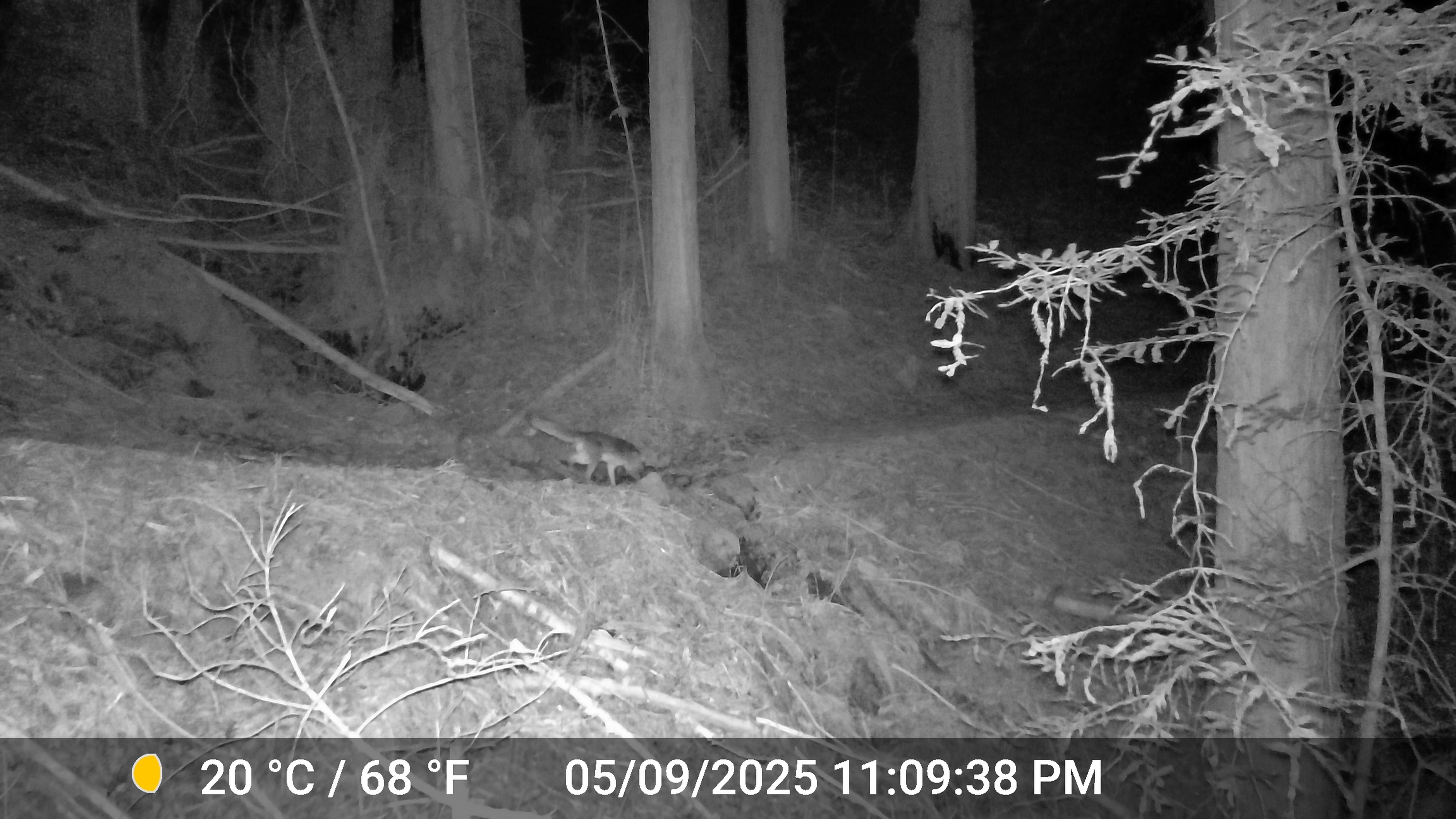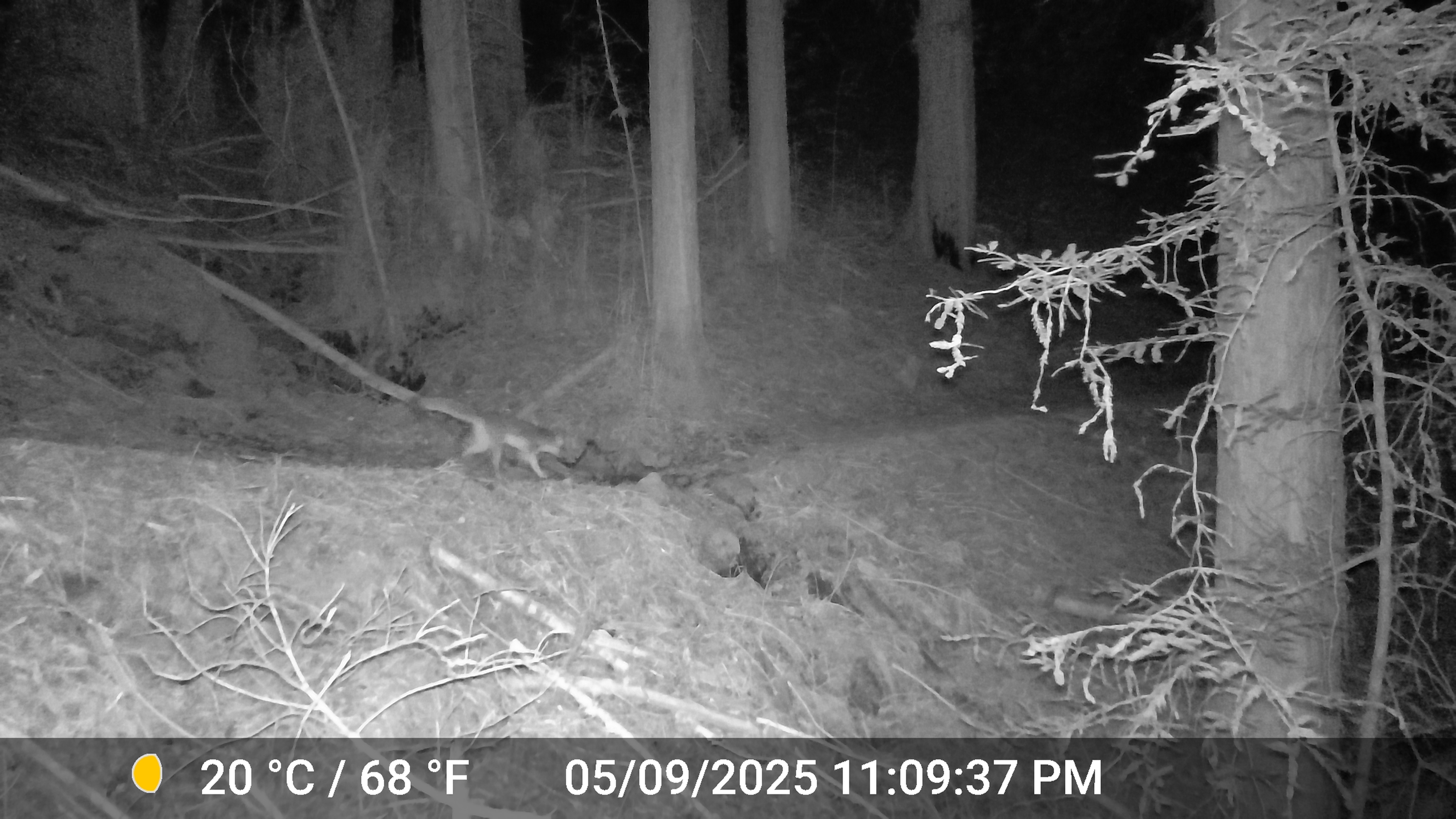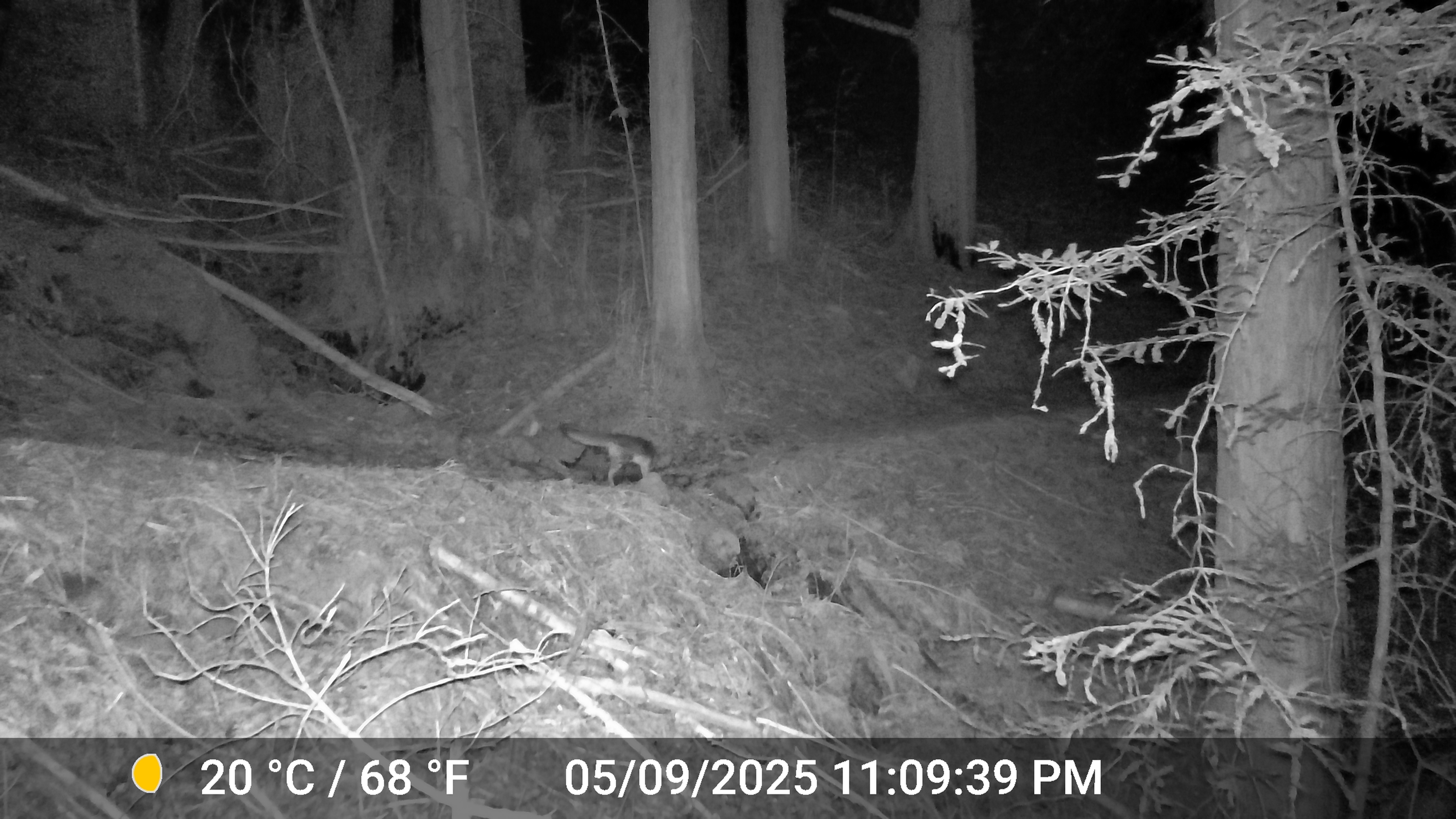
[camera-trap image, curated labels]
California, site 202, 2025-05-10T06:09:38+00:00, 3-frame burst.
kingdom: Animalia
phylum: Chordata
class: Mammalia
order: Carnivora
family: Canidae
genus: Urocyon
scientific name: Urocyon cinereoargenteus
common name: gray fox